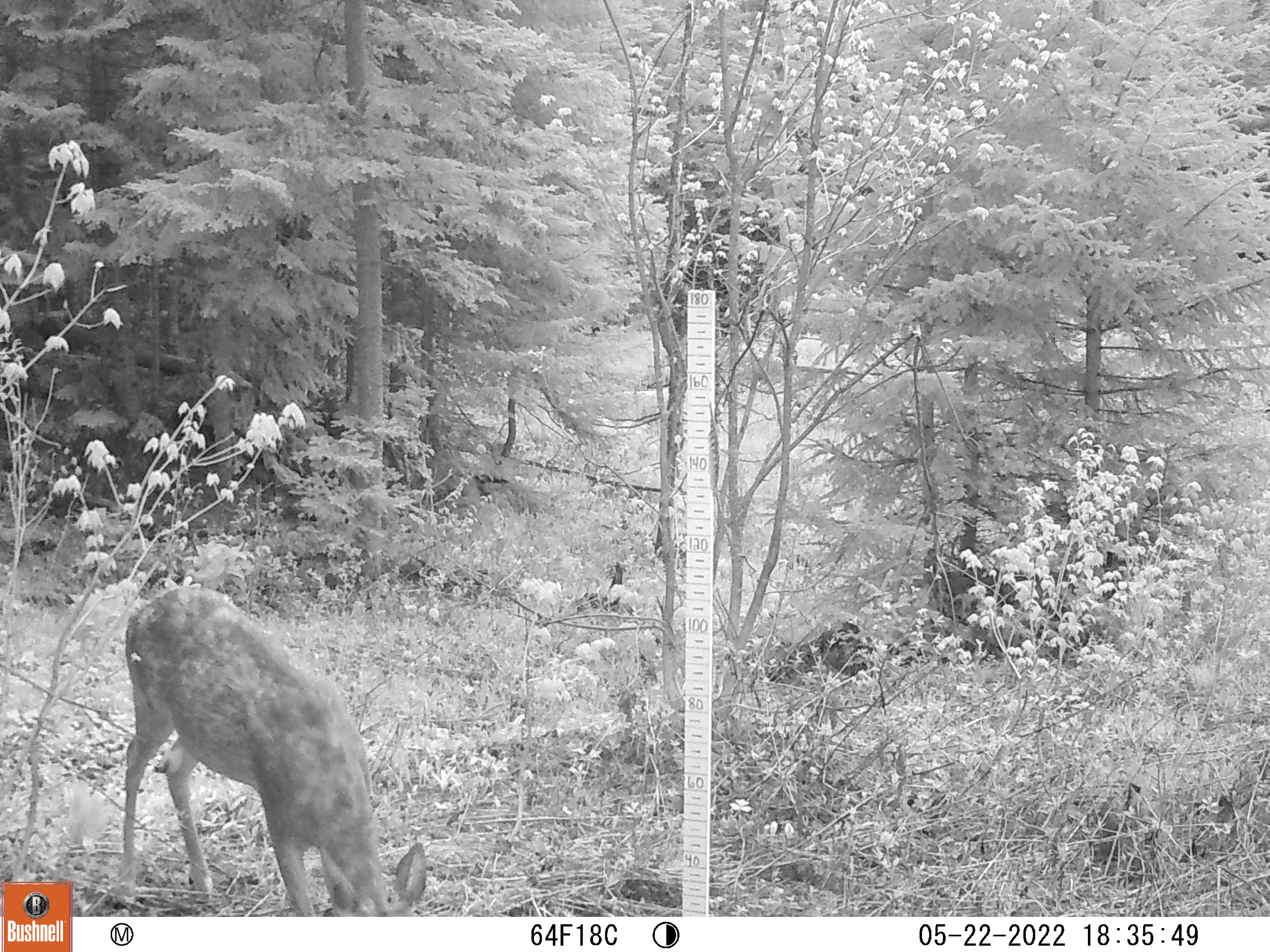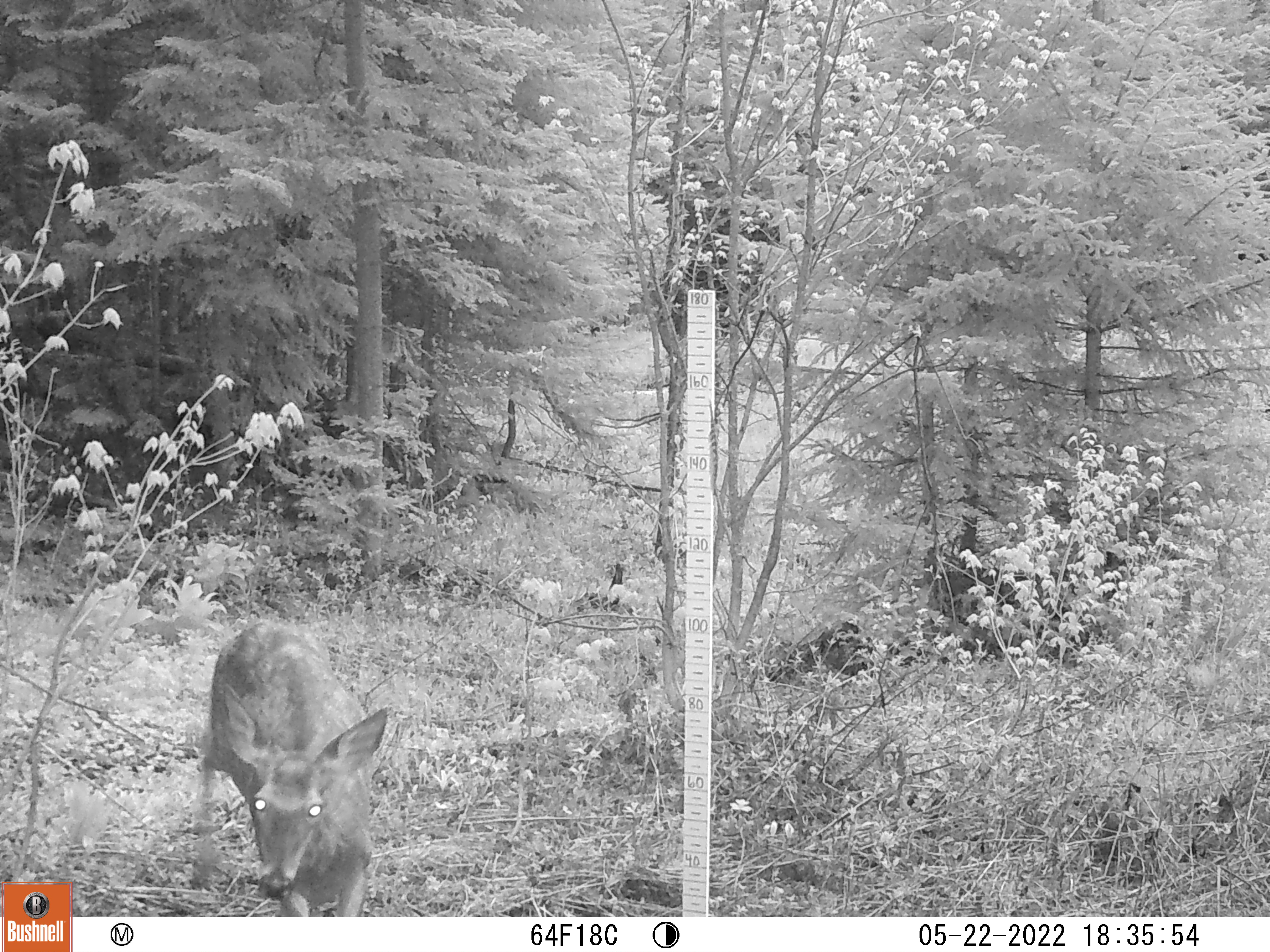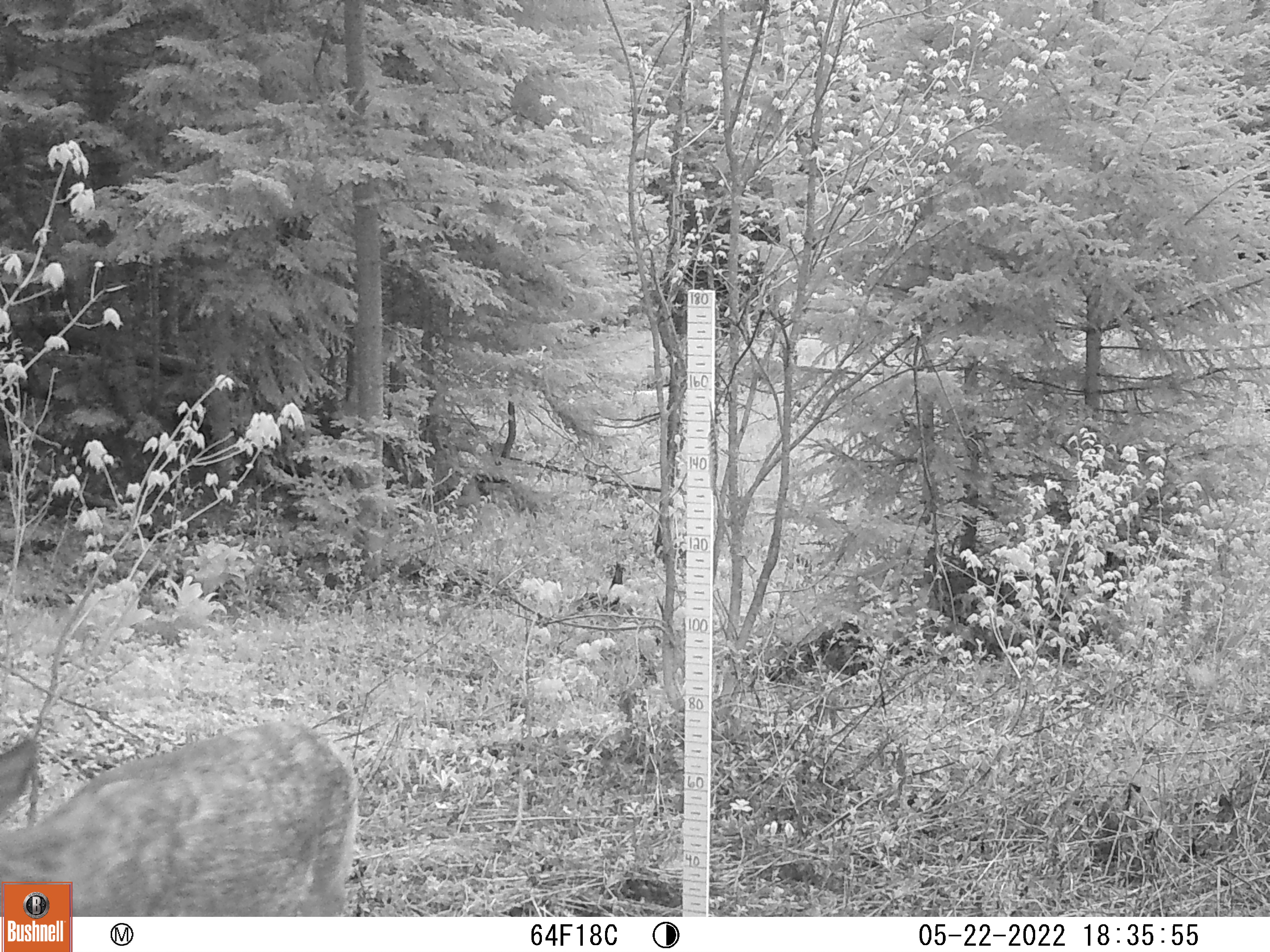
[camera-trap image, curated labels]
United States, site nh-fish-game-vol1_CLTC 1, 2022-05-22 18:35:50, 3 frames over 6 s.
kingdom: Animalia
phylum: Chordata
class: Mammalia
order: Artiodactyla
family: Cervidae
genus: Odocoileus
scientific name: Odocoileus virginianus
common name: white-tailed deer